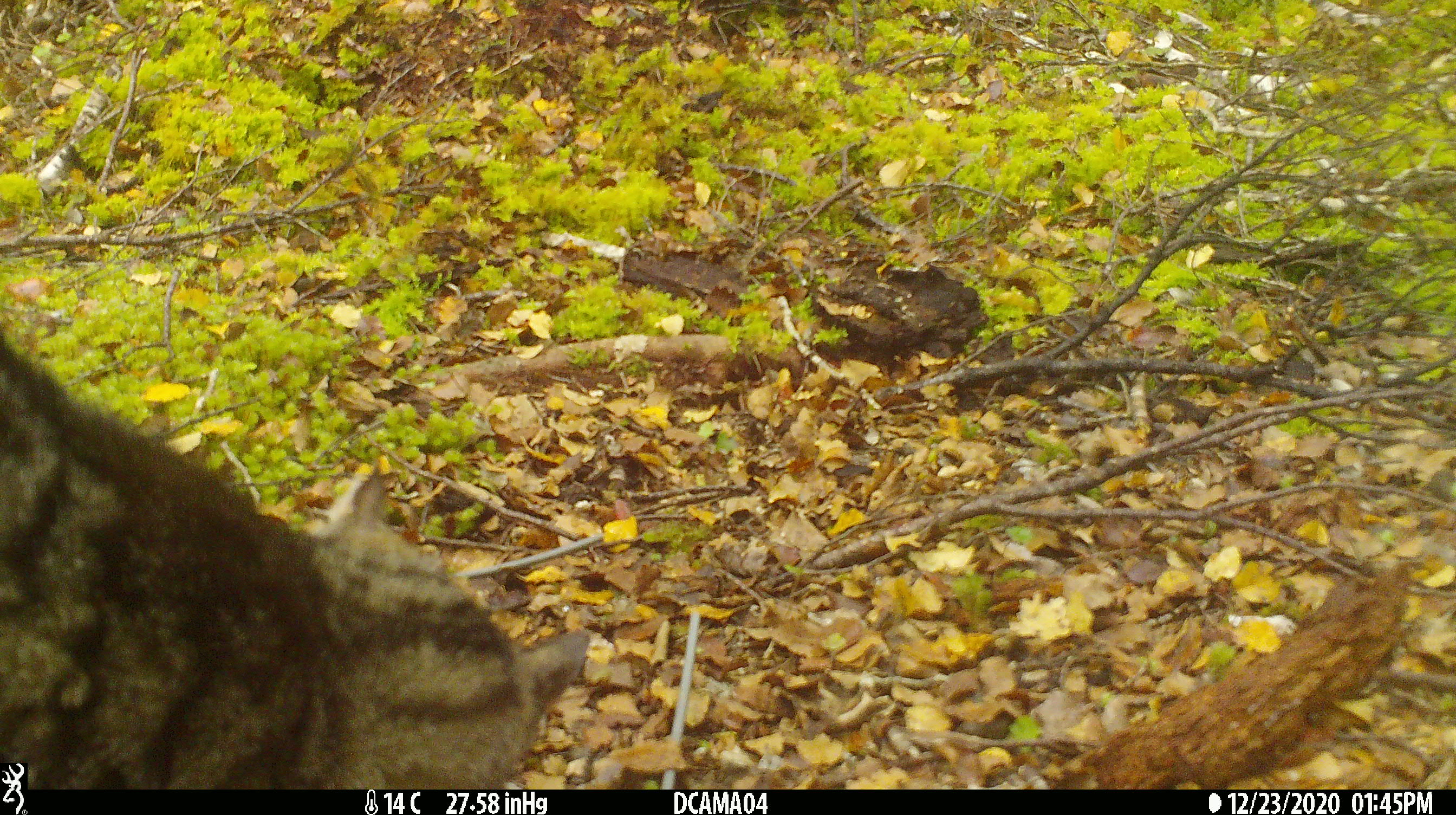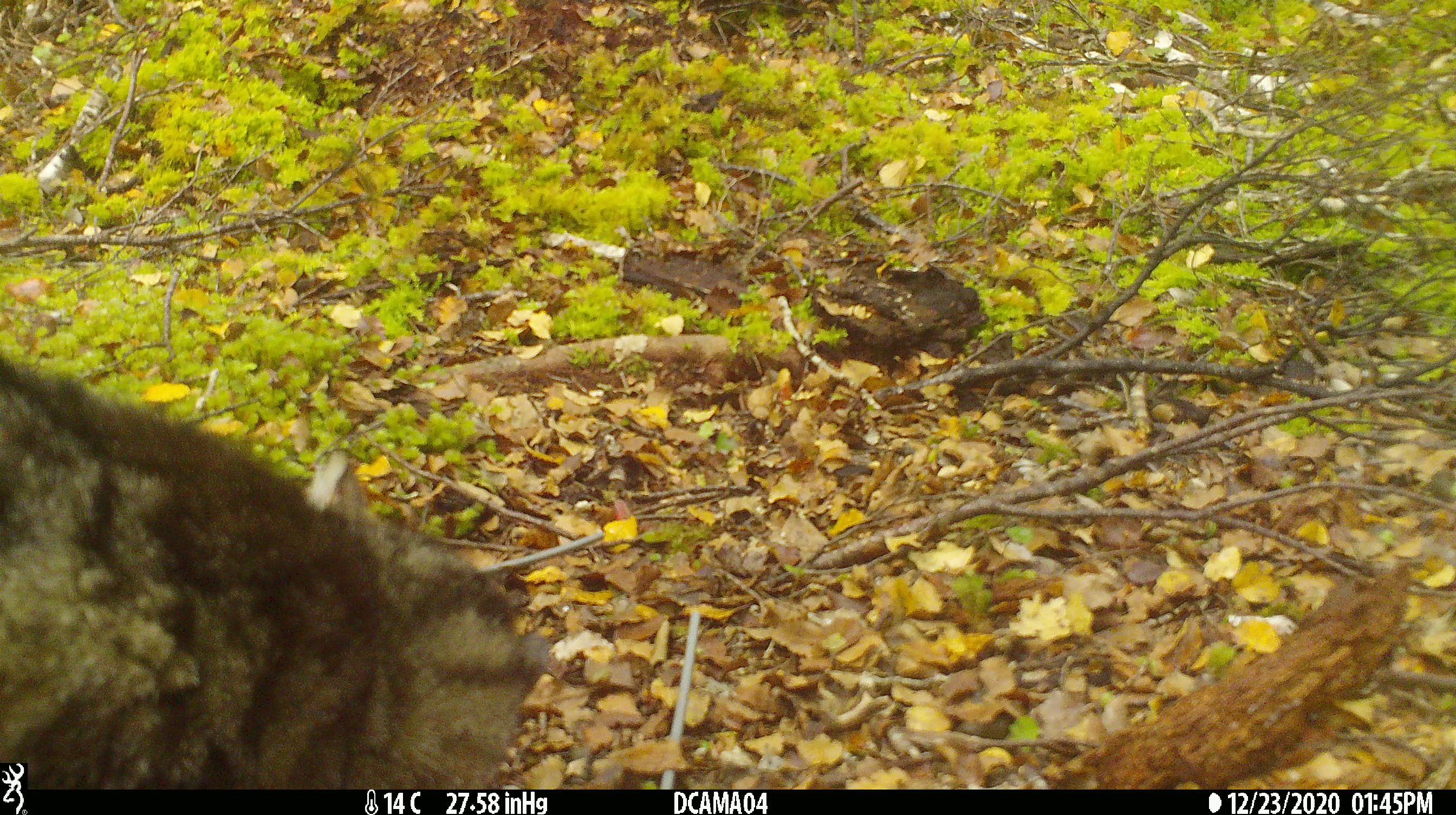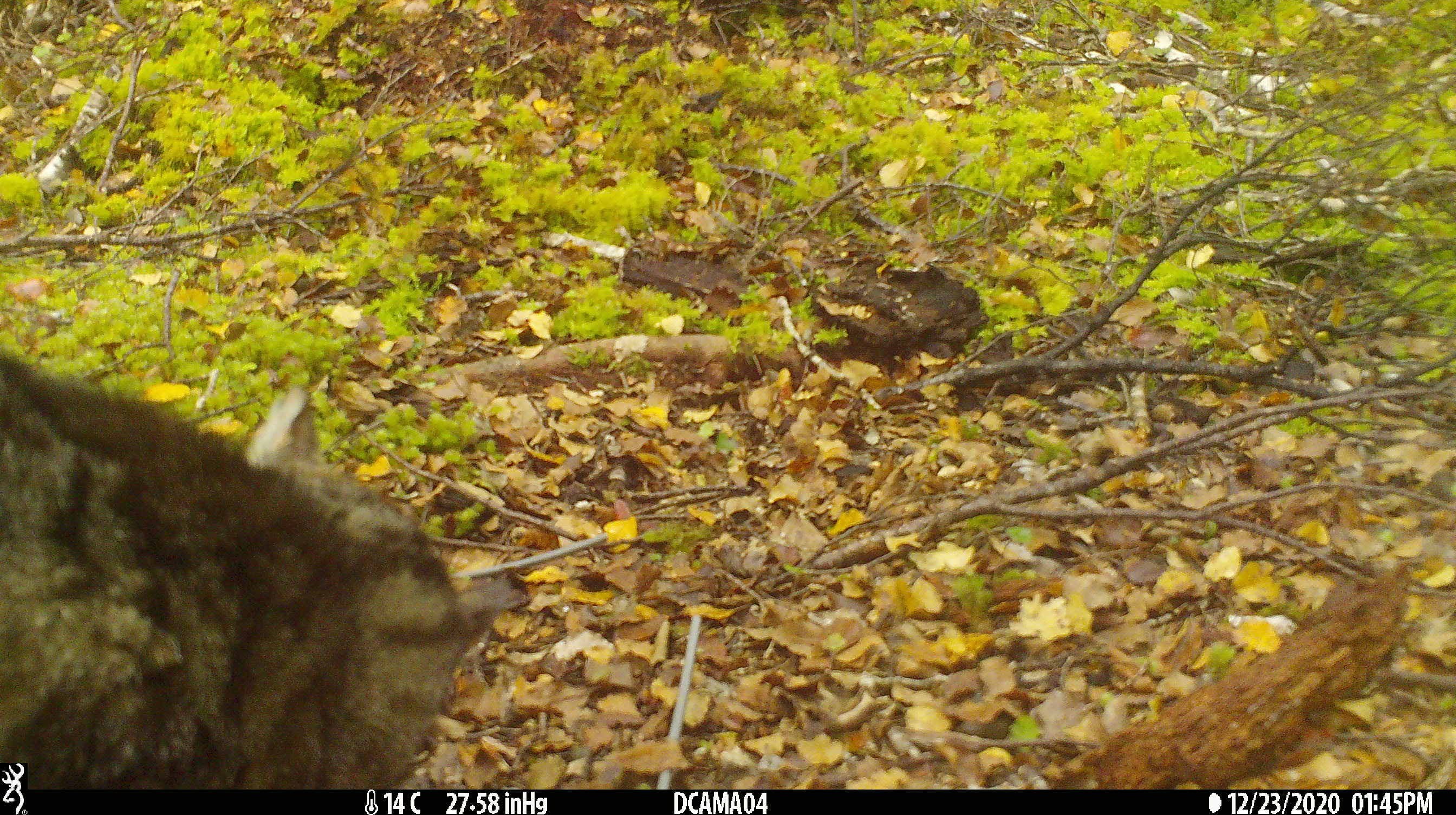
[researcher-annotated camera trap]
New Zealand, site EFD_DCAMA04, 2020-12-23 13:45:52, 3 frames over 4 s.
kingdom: Animalia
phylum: Chordata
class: Mammalia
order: Carnivora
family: Felidae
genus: Felis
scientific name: Felis catus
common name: domestic cat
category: cat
Cat (domestic cat) (Felis catus).